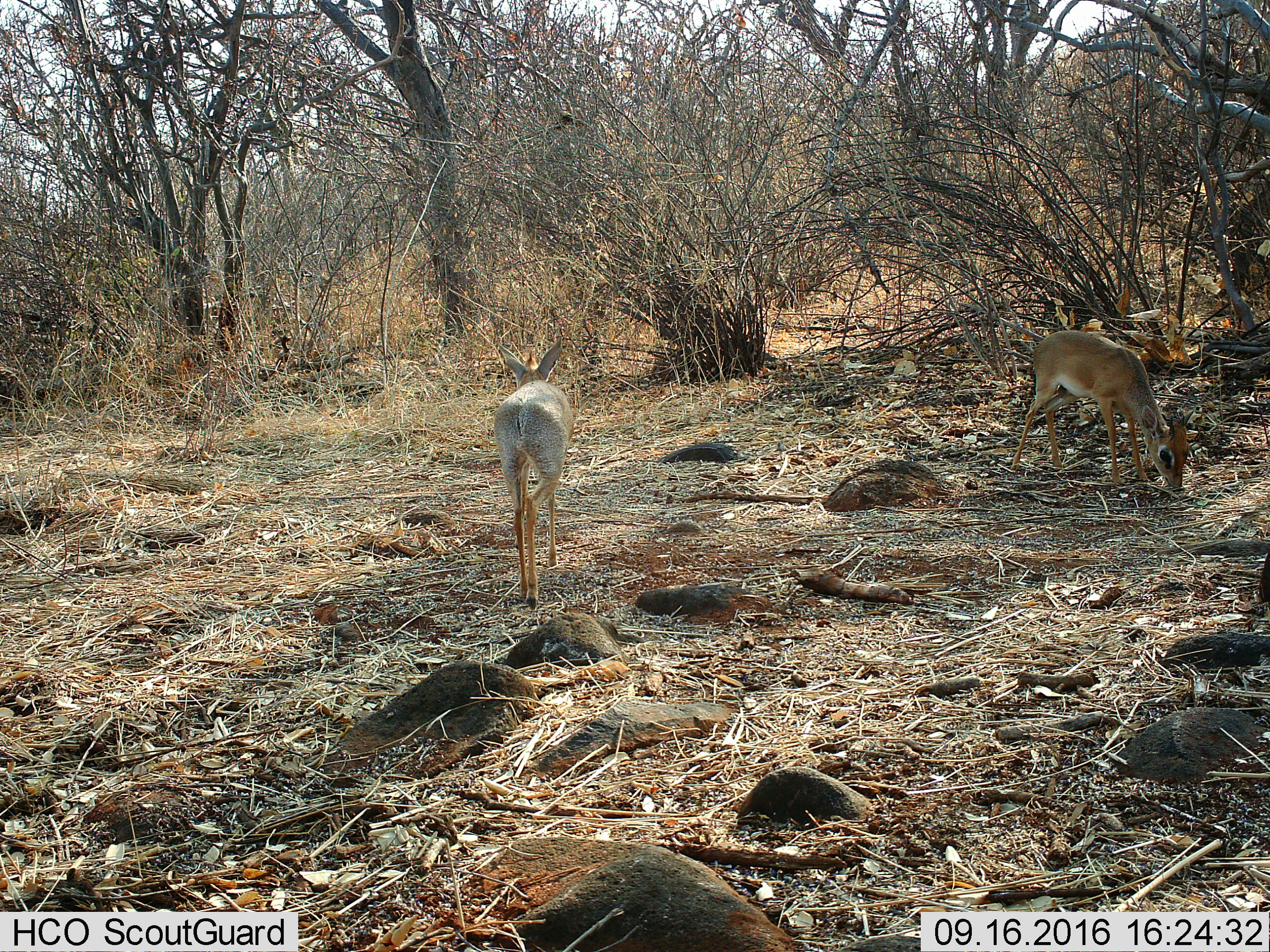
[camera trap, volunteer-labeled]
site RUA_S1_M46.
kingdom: Animalia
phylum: Chordata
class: Mammalia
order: Artiodactyla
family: Bovidae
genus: Madoqua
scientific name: Madoqua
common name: dik-dik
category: dikdik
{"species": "dikdik (dik-dik) (Madoqua)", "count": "2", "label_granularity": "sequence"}